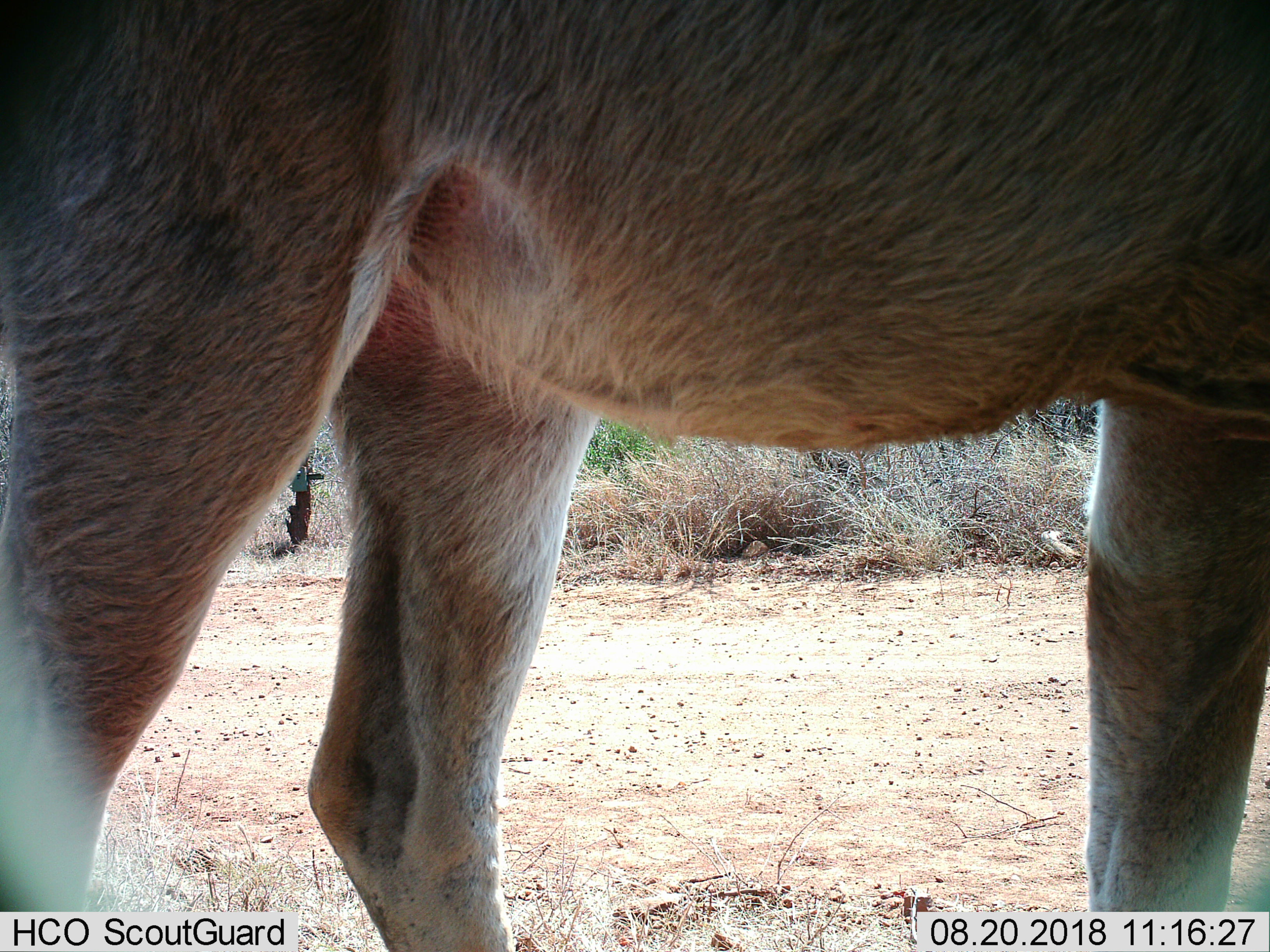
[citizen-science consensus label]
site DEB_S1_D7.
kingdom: Animalia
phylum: Chordata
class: Mammalia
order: Artiodactyla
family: Bovidae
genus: Kobus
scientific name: Kobus ellipsiprymnus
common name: waterbuck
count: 1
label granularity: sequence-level